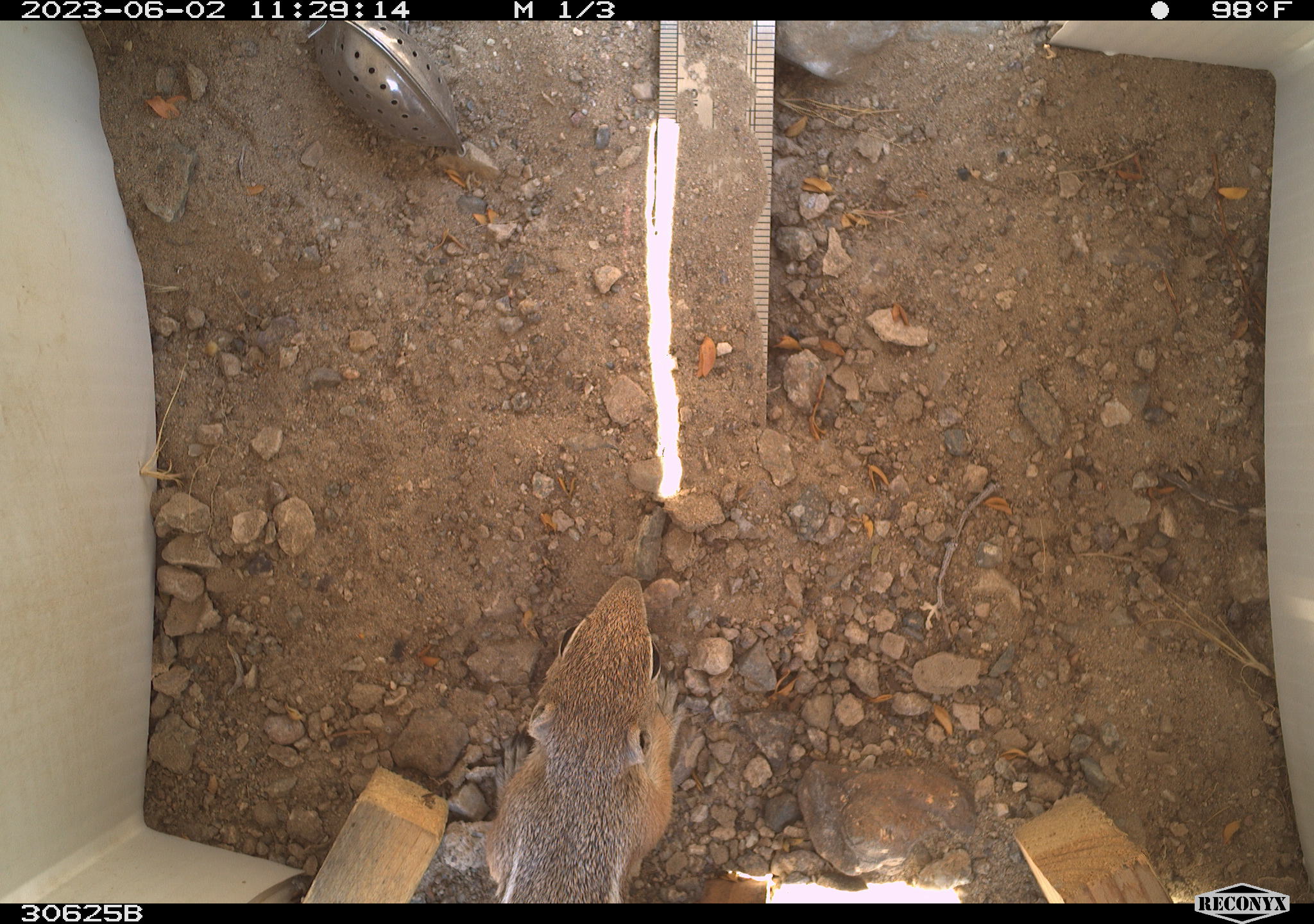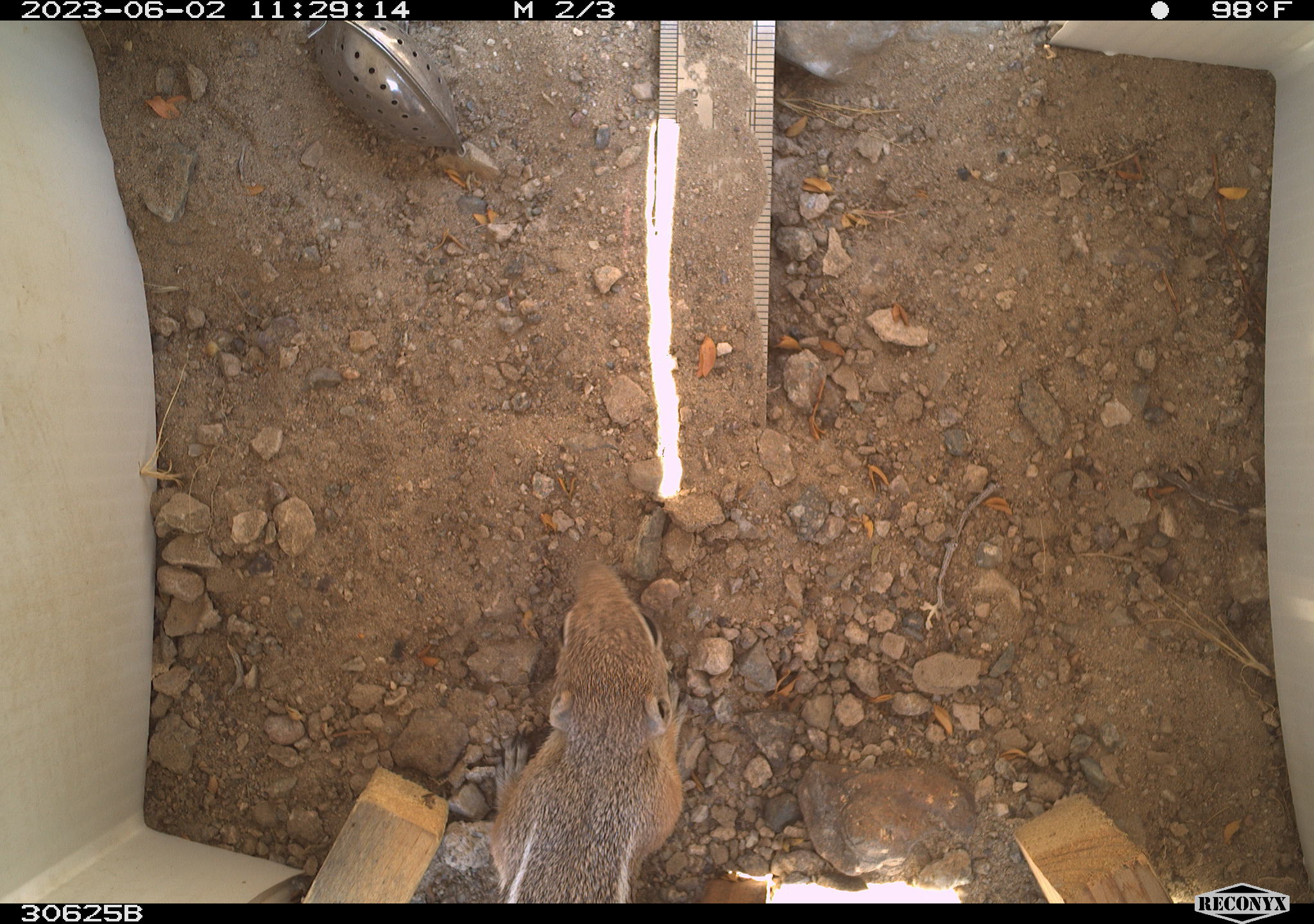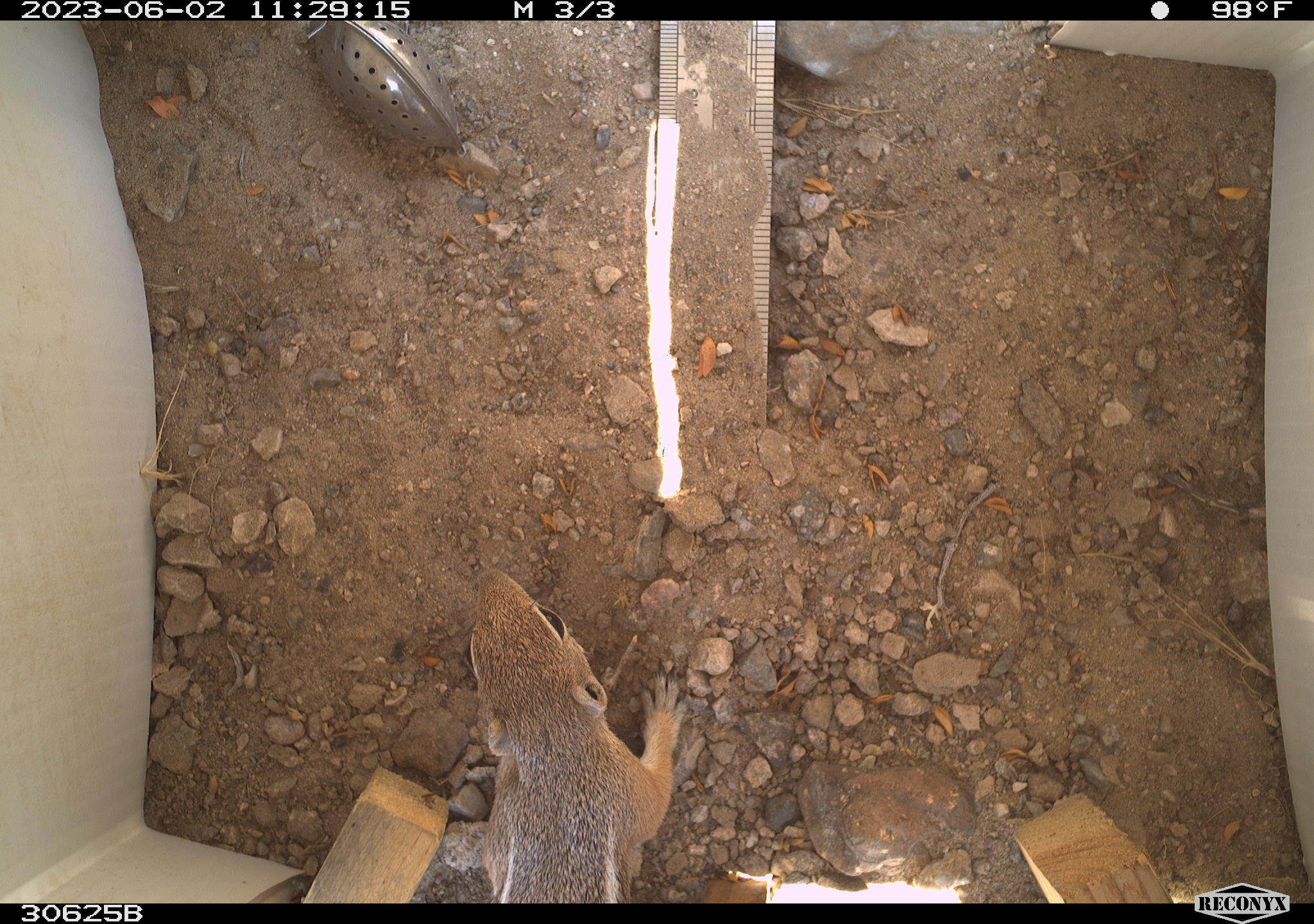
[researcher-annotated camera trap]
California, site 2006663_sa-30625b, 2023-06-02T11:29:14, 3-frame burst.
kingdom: Animalia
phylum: Chordata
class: Mammalia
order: Rodentia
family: Sciuridae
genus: Ammospermophilus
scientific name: Ammospermophilus leucurus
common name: white-tailed antelope squirrel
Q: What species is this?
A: White-tailed antelope squirrel (Ammospermophilus leucurus).